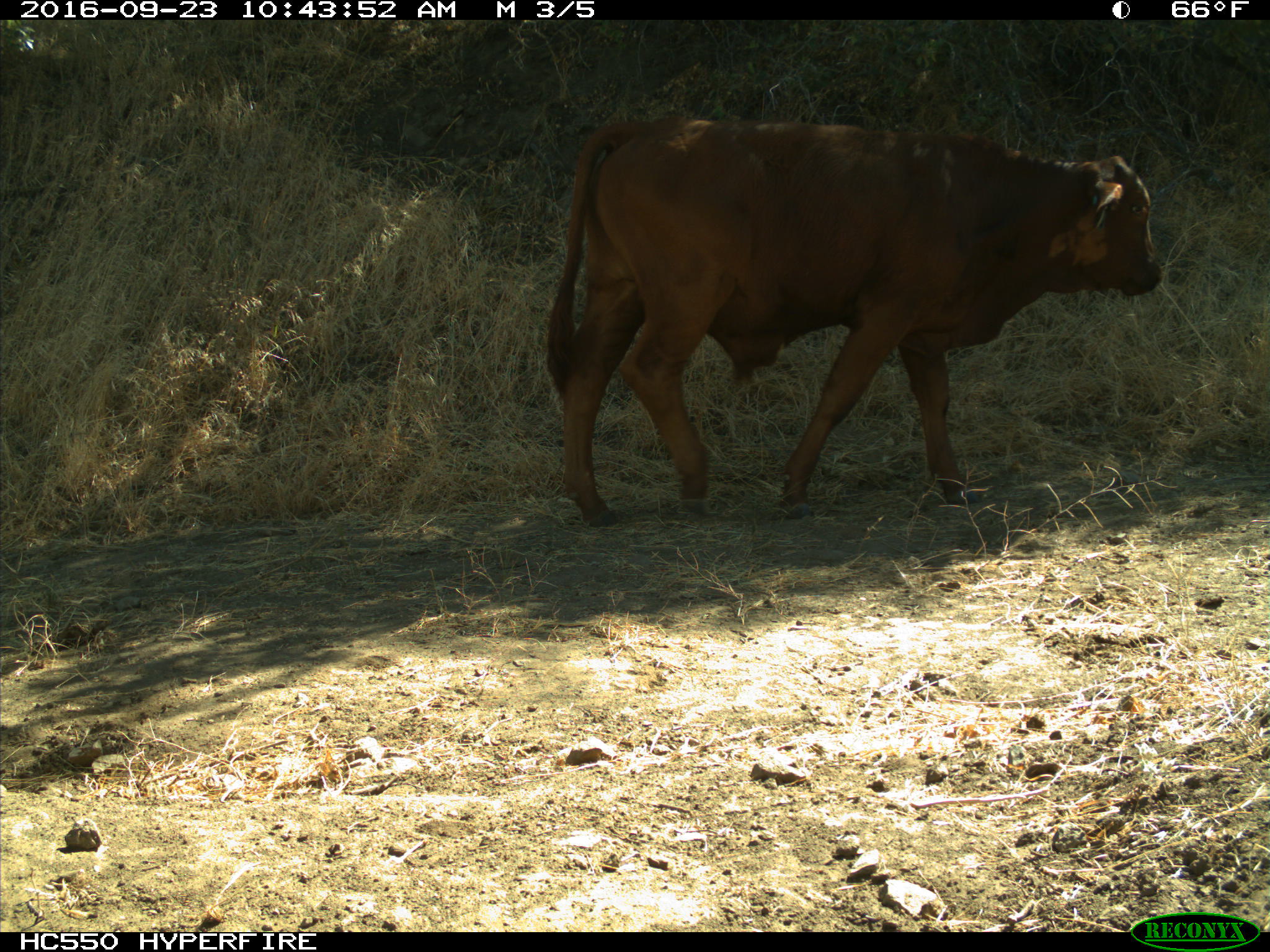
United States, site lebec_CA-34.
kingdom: Animalia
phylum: Chordata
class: Mammalia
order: Artiodactyla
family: Bovidae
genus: Bos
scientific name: Bos taurus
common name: domestic cow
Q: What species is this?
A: Bos taurus (domestic cow).